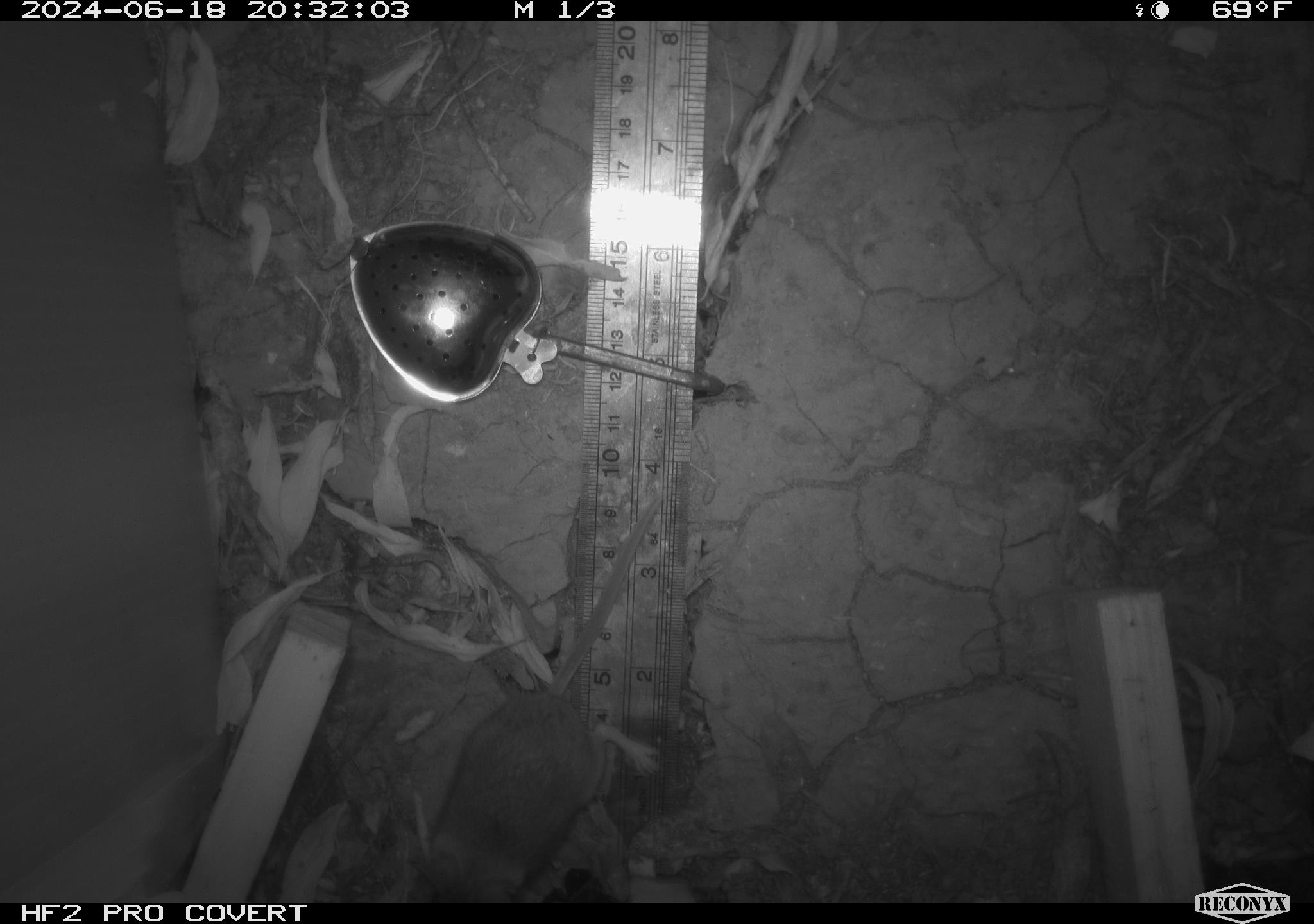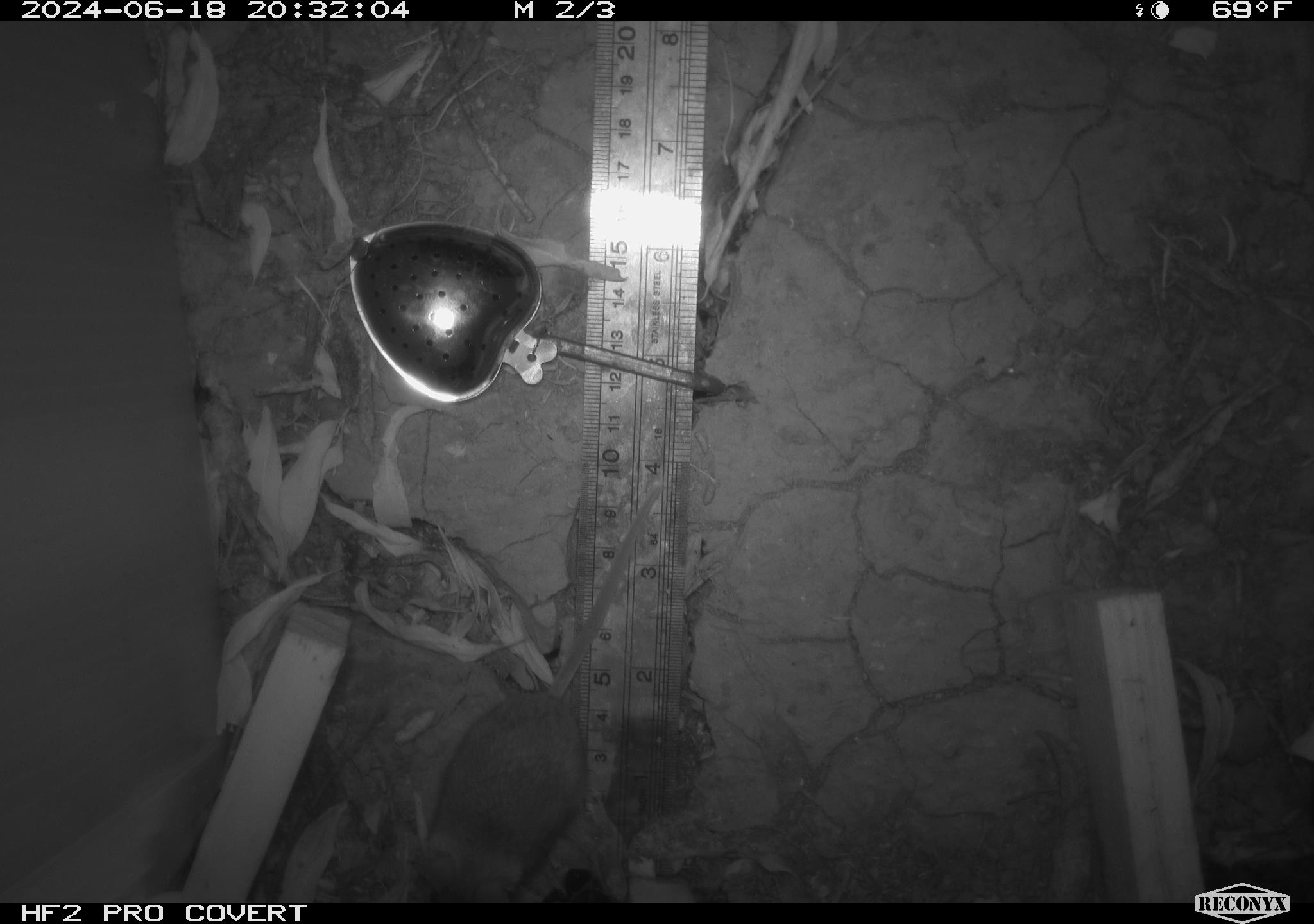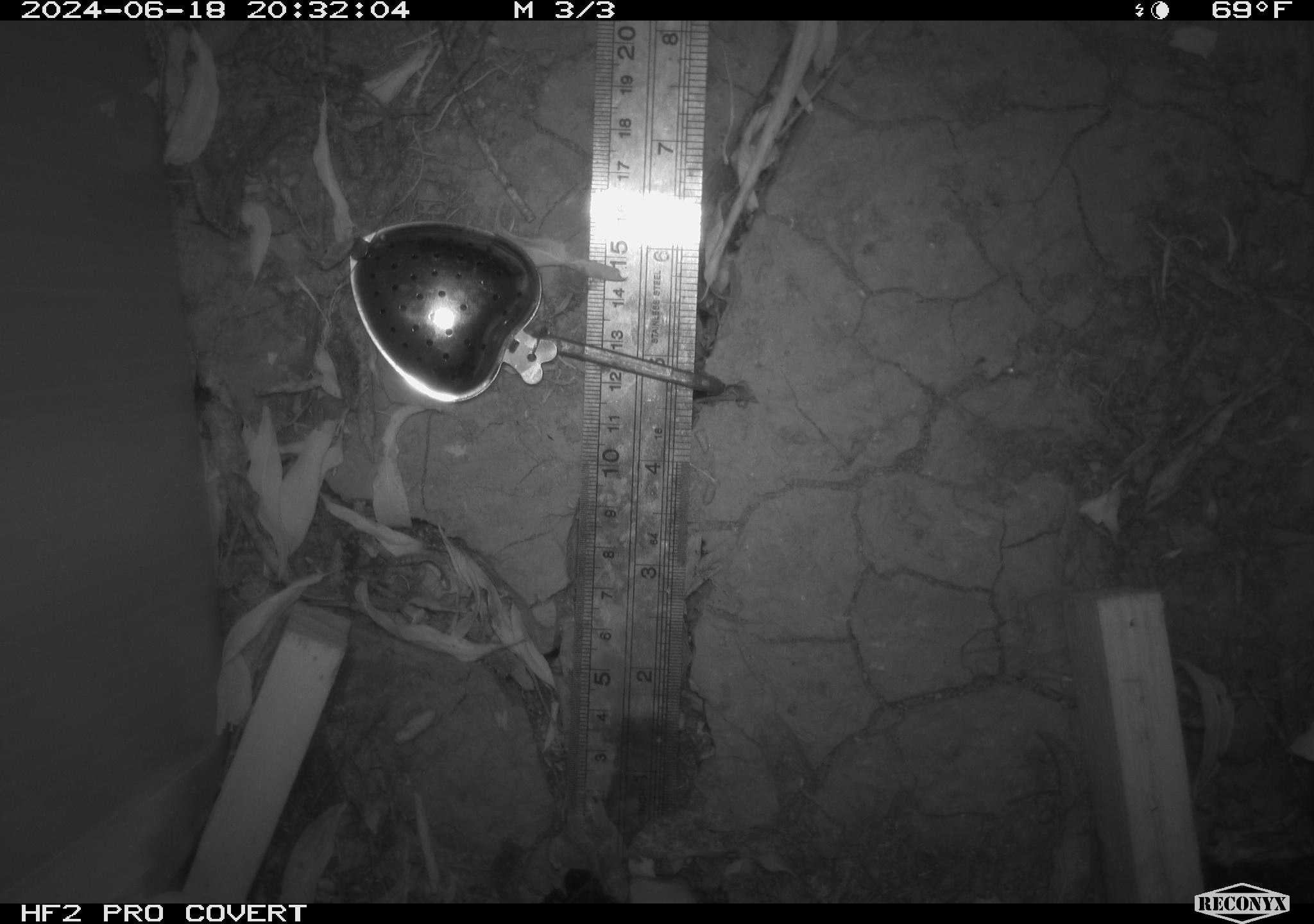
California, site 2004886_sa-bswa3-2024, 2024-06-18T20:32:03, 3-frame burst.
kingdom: Animalia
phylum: Chordata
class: Mammalia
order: Rodentia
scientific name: Rodentia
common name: mouse species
Mouse species (Rodentia).